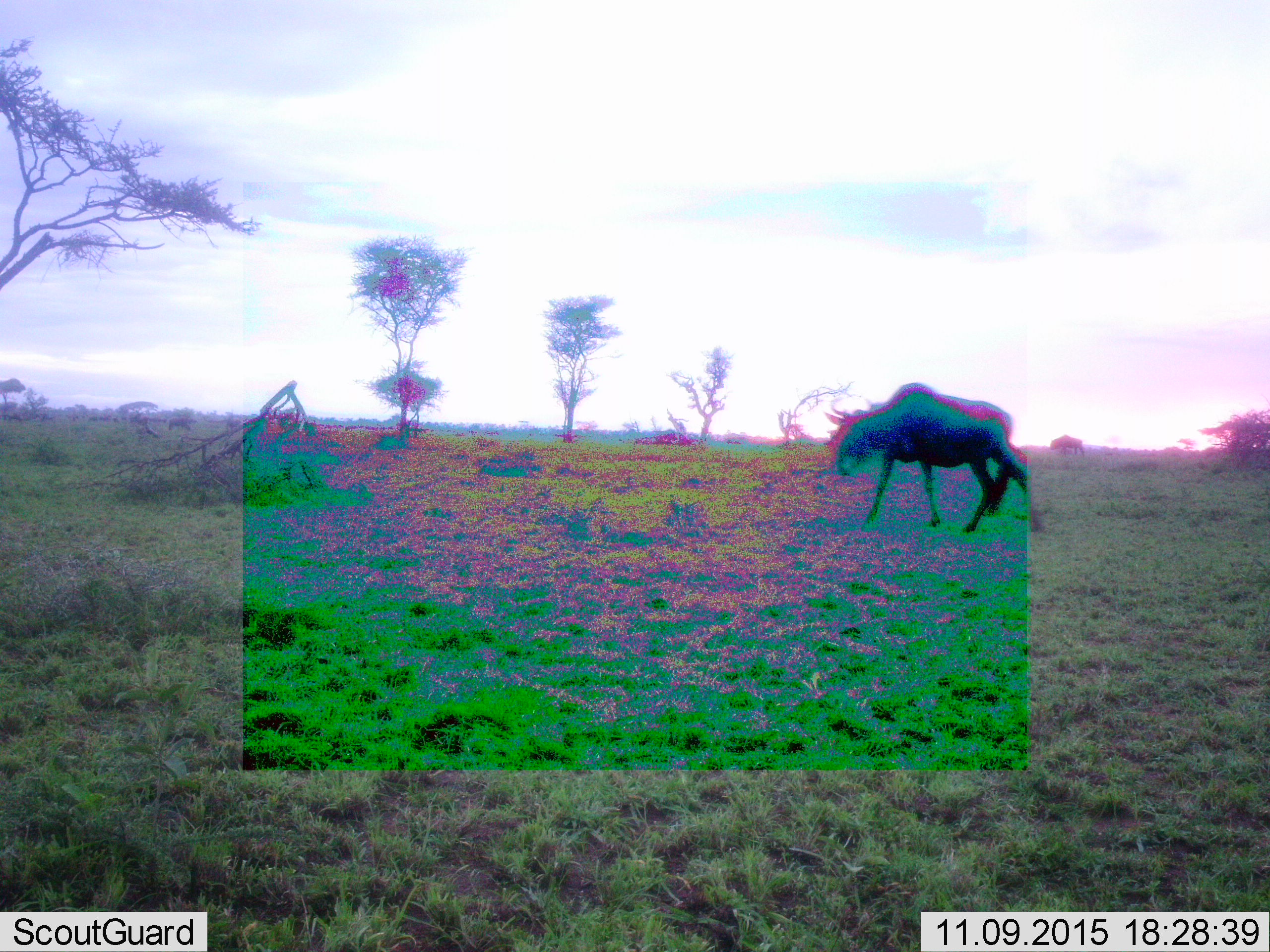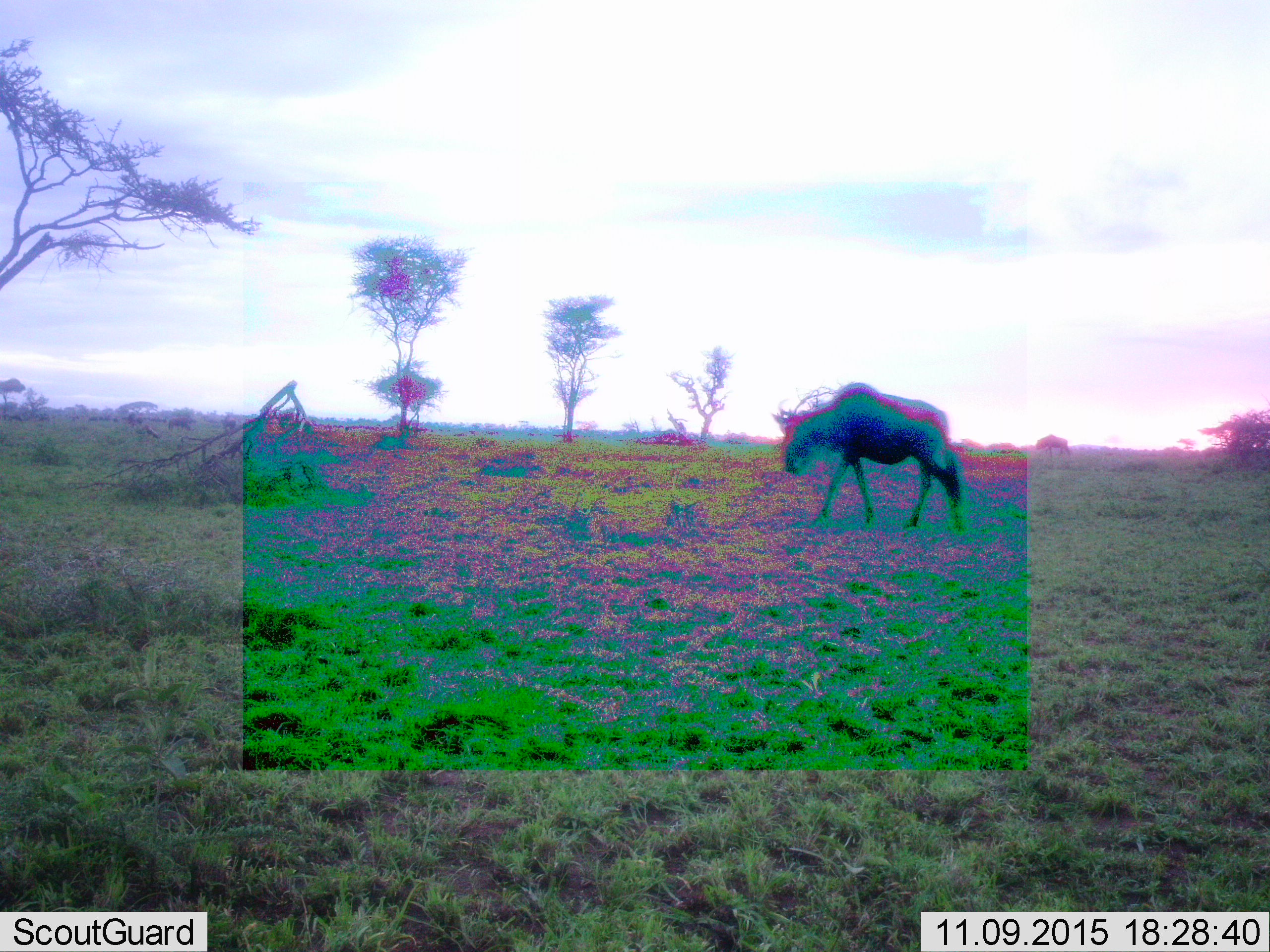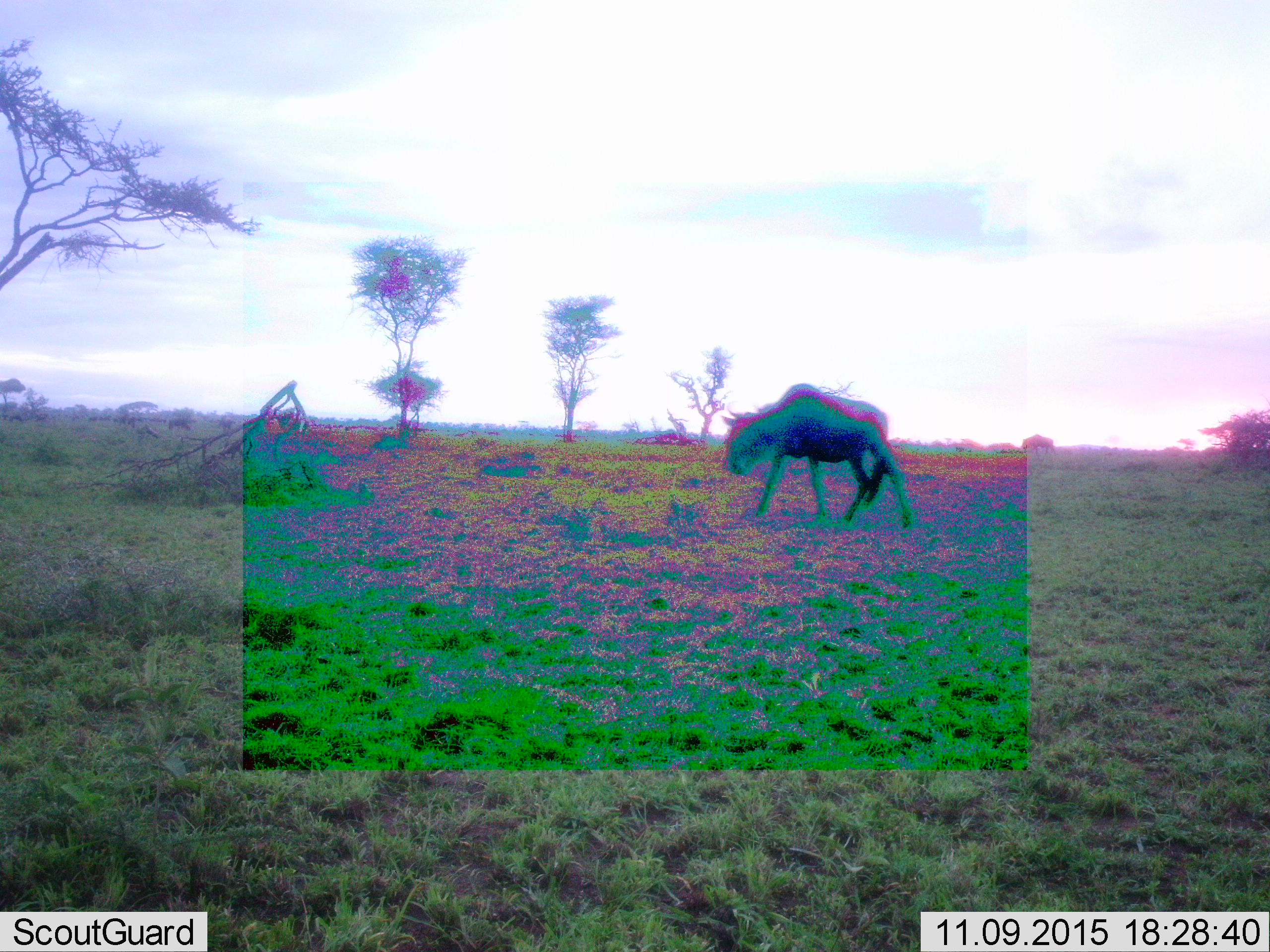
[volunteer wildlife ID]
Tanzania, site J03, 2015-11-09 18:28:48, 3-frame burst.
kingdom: Animalia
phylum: Chordata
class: Mammalia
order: Artiodactyla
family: Bovidae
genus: Connochaetes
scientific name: Connochaetes taurinus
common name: blue wildebeest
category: wildebeest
Wildebeest (blue wildebeest) (Connochaetes taurinus), count 2. Behavior (volunteer vote fractions): standing 10%, resting 0%, moving 100%, interacting 0%. Young present (vote fraction): 0%. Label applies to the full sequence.